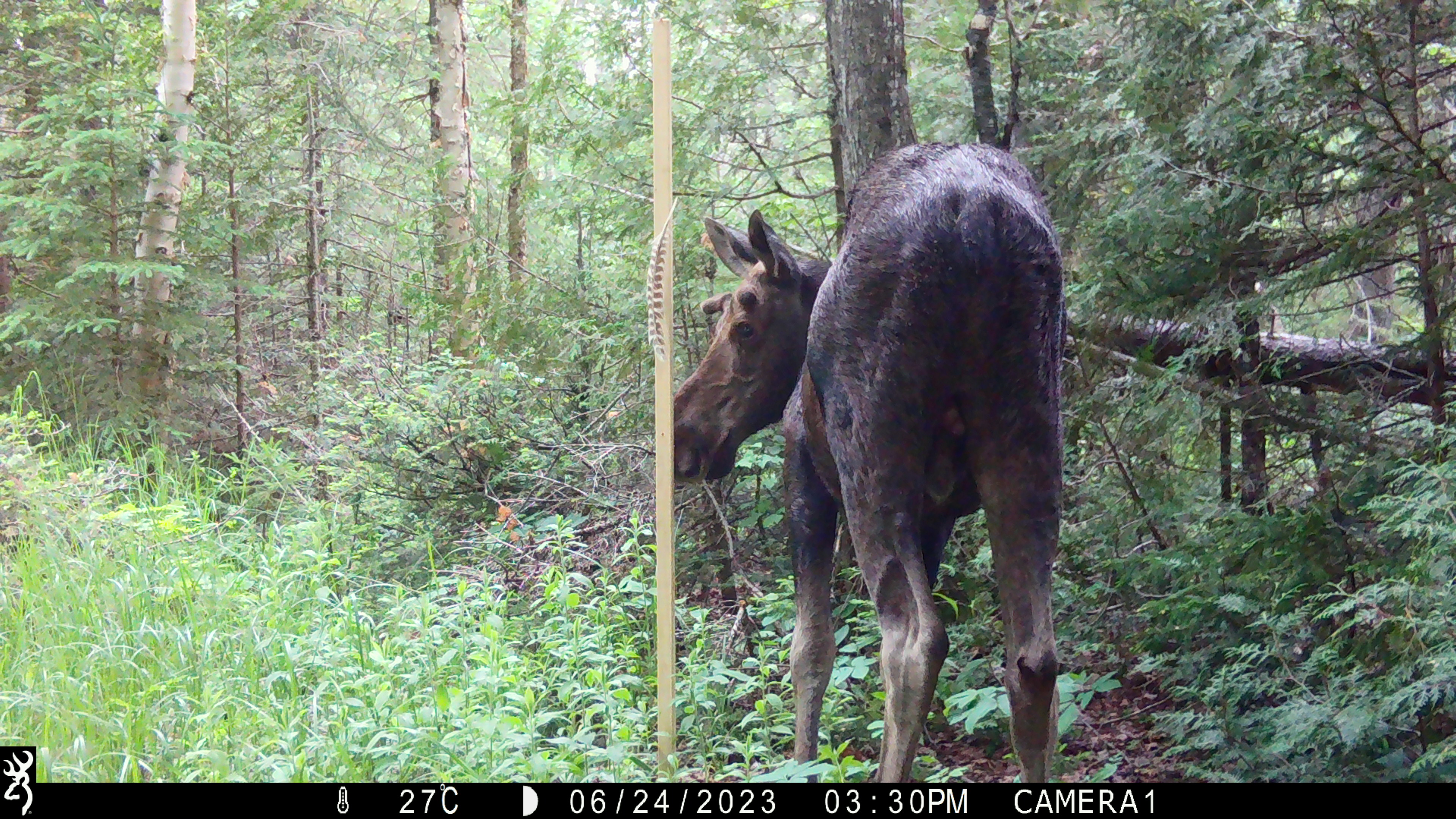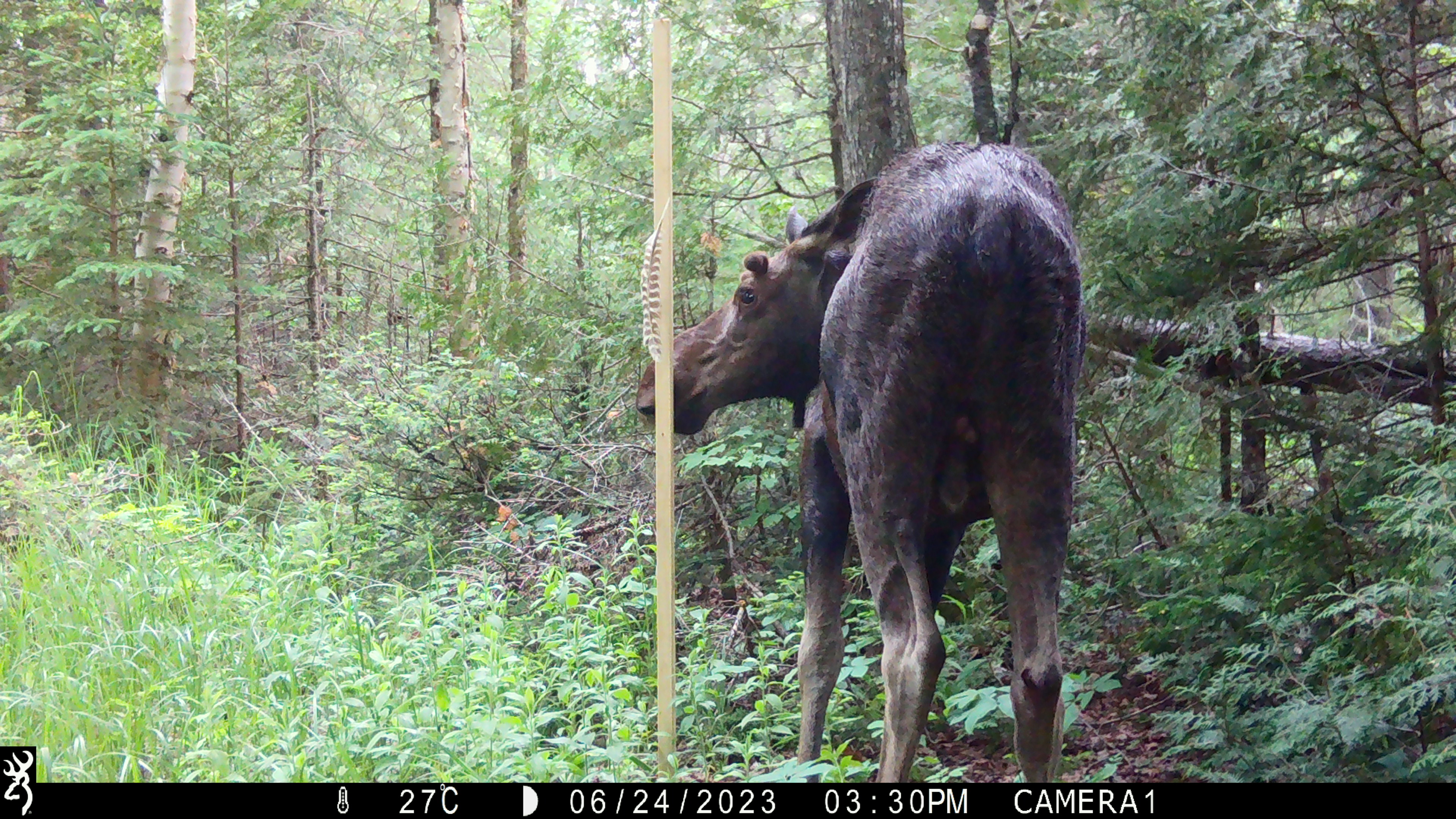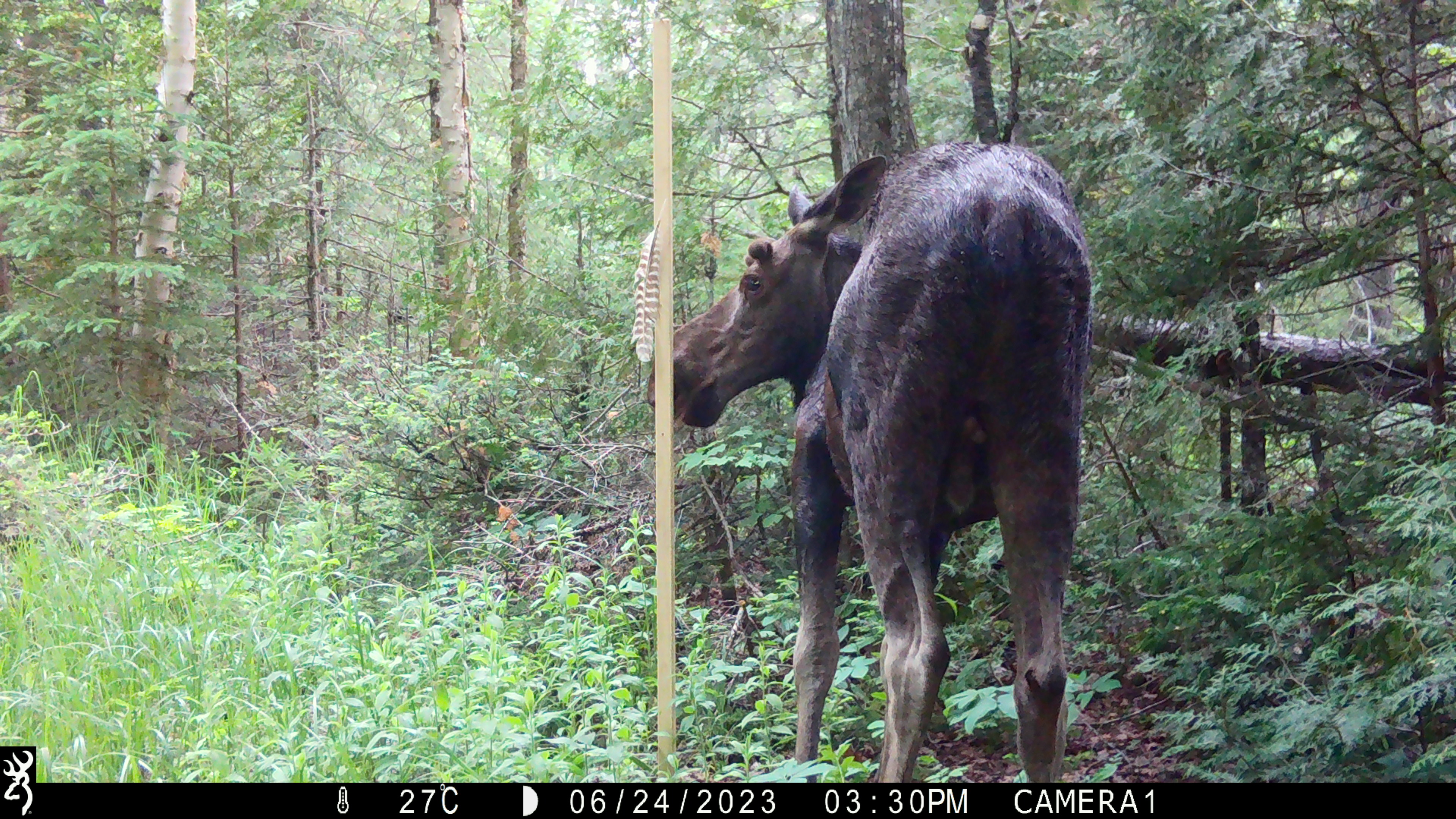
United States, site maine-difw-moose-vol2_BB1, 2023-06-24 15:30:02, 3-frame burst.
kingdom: Animalia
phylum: Chordata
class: Mammalia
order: Artiodactyla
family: Cervidae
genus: Alces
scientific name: Alces alces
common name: moose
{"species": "moose (Alces alces)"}